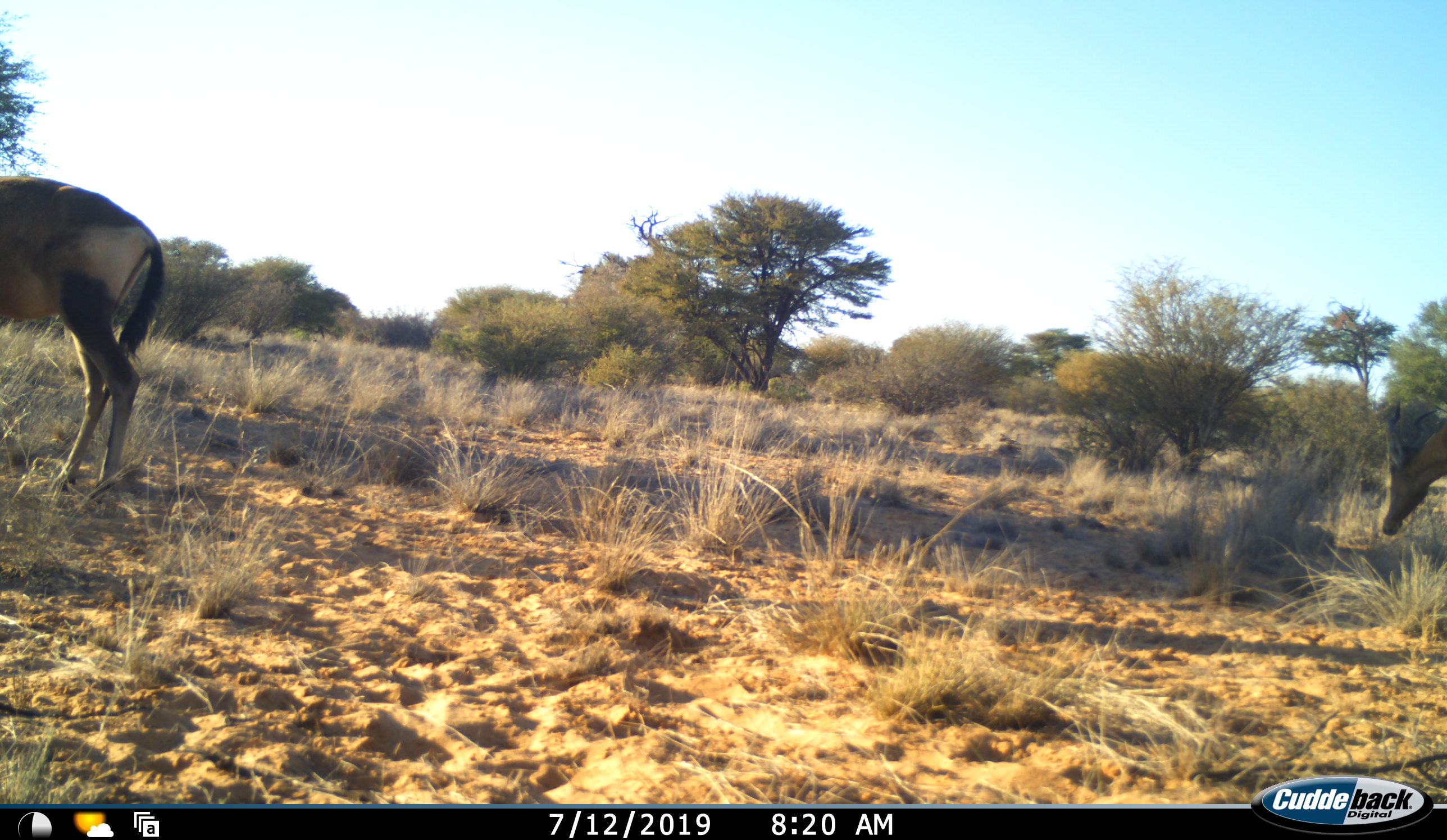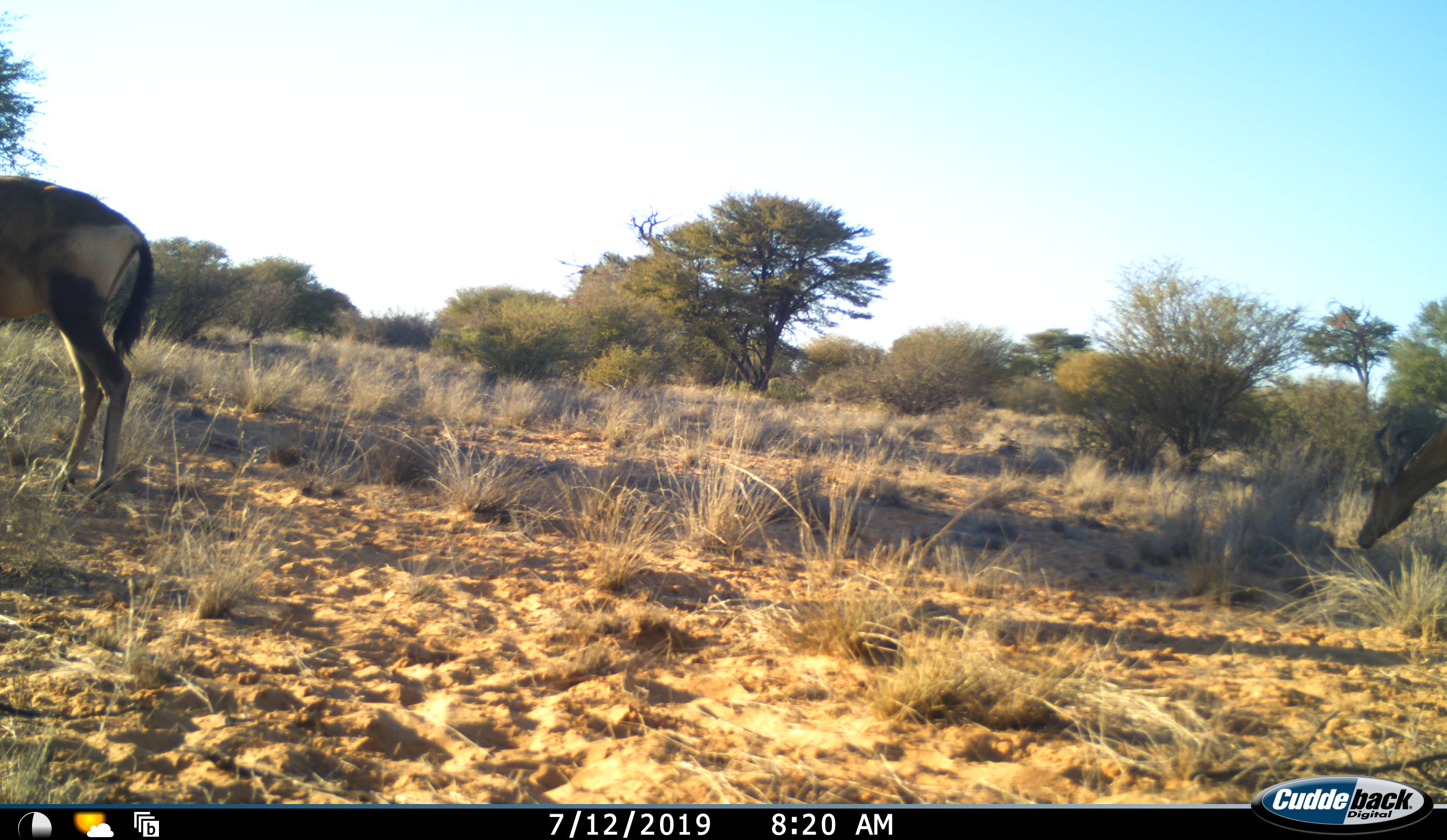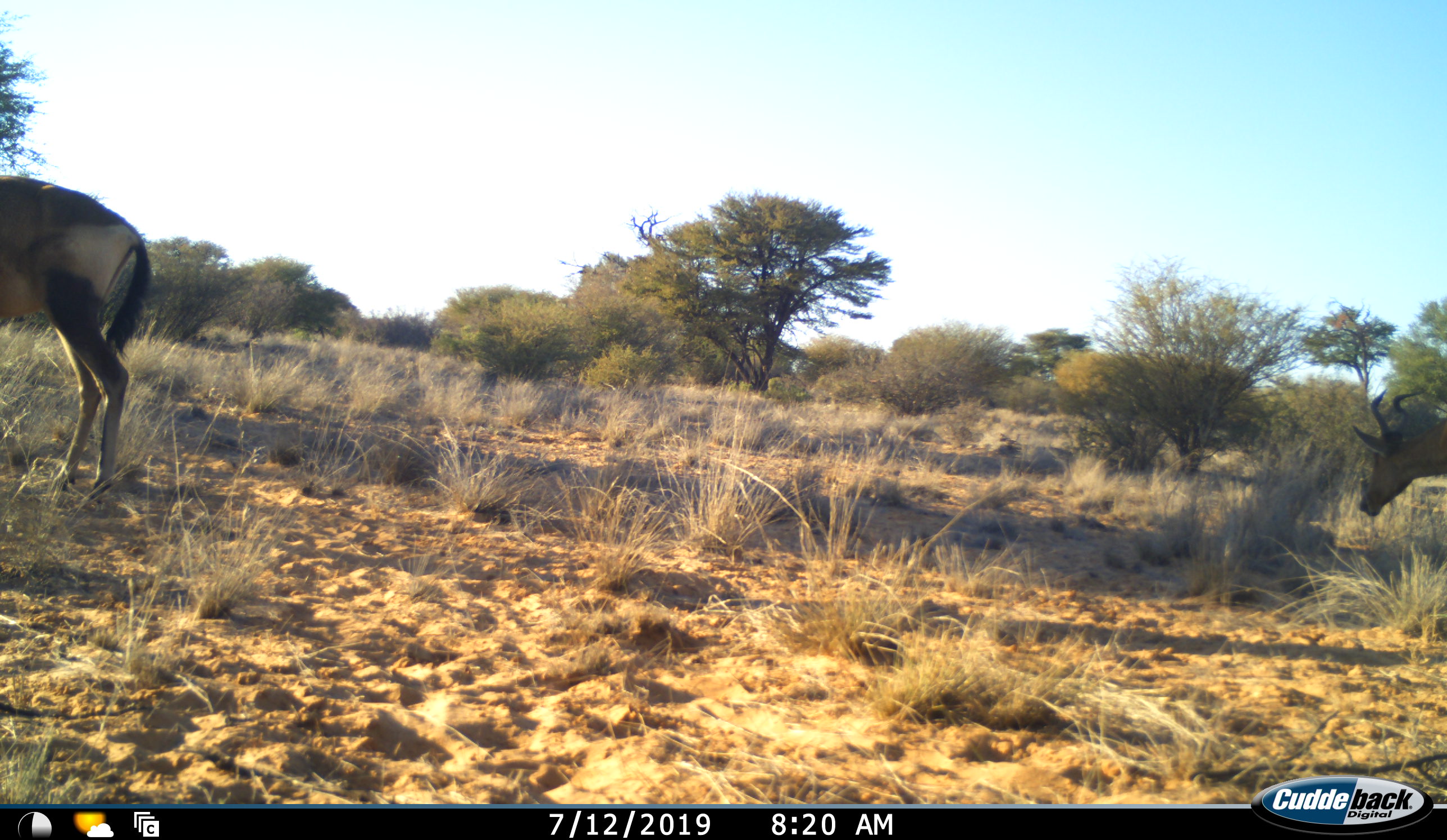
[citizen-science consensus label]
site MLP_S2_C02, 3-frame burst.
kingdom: Animalia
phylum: Chordata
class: Mammalia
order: Artiodactyla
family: Bovidae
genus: Alcelaphus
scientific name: Alcelaphus buselaphus caama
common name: red hartebeest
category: hartebeestred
Hartebeestred (red hartebeest) (Alcelaphus buselaphus caama), count 2. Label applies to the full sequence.